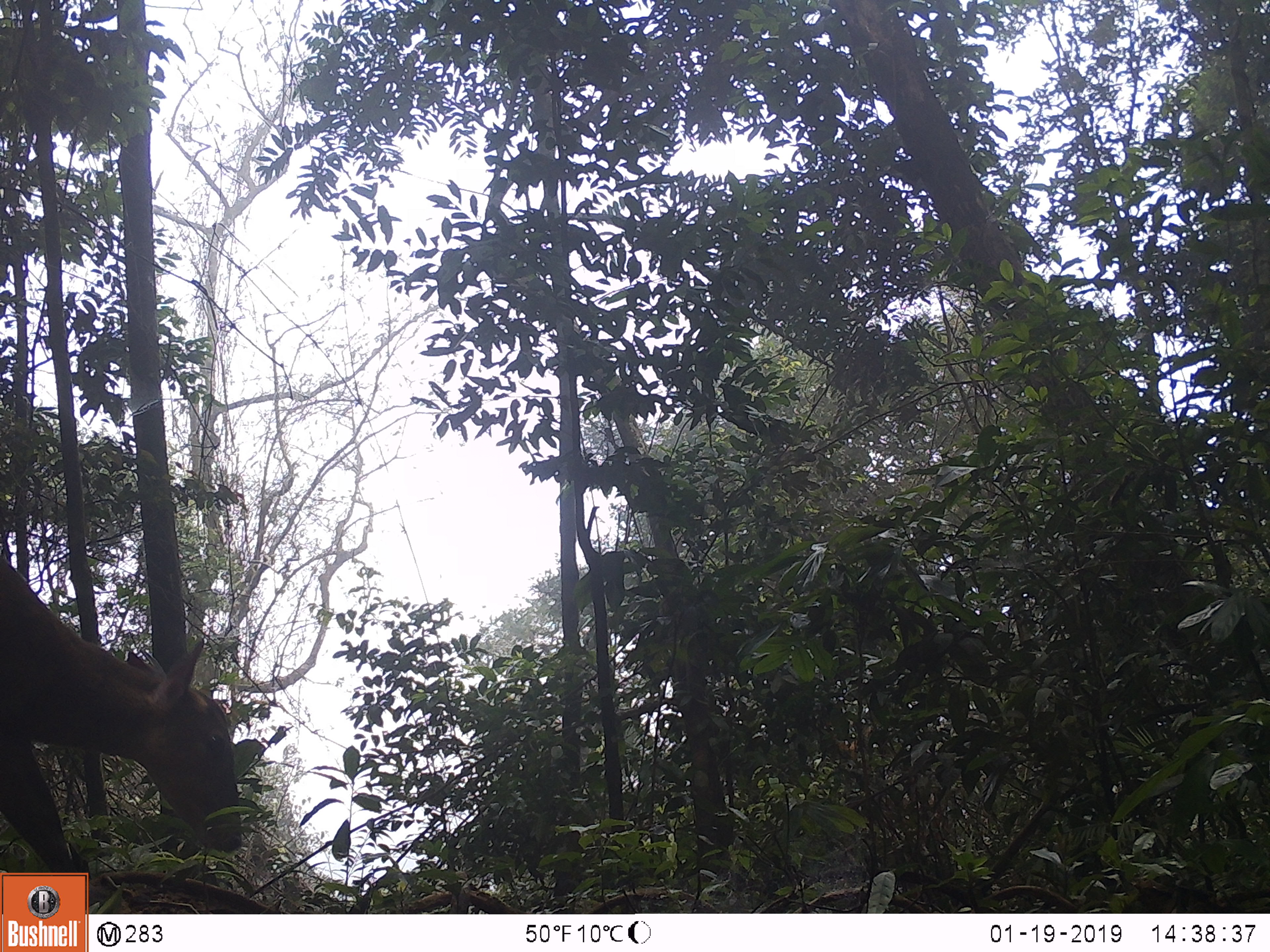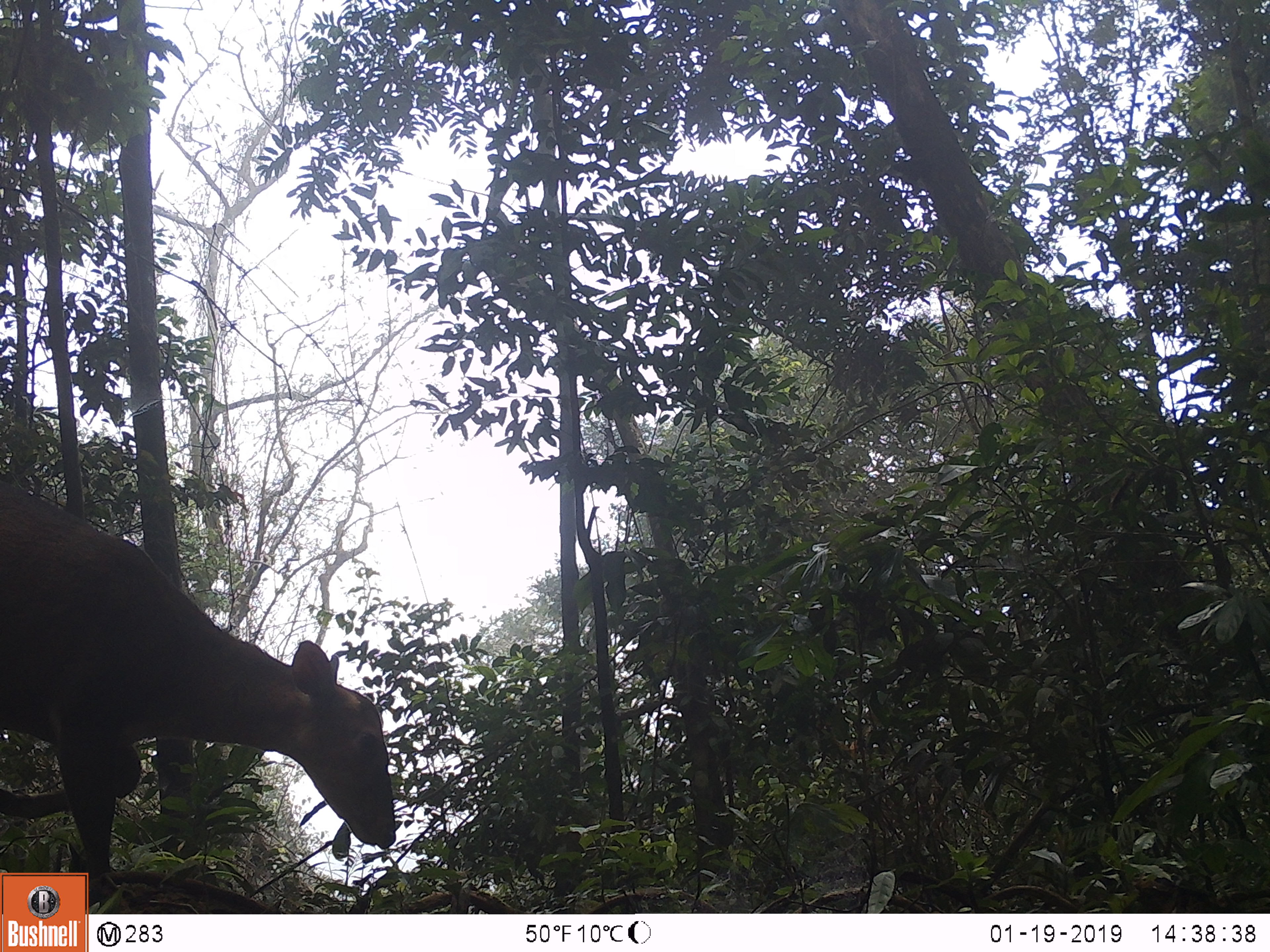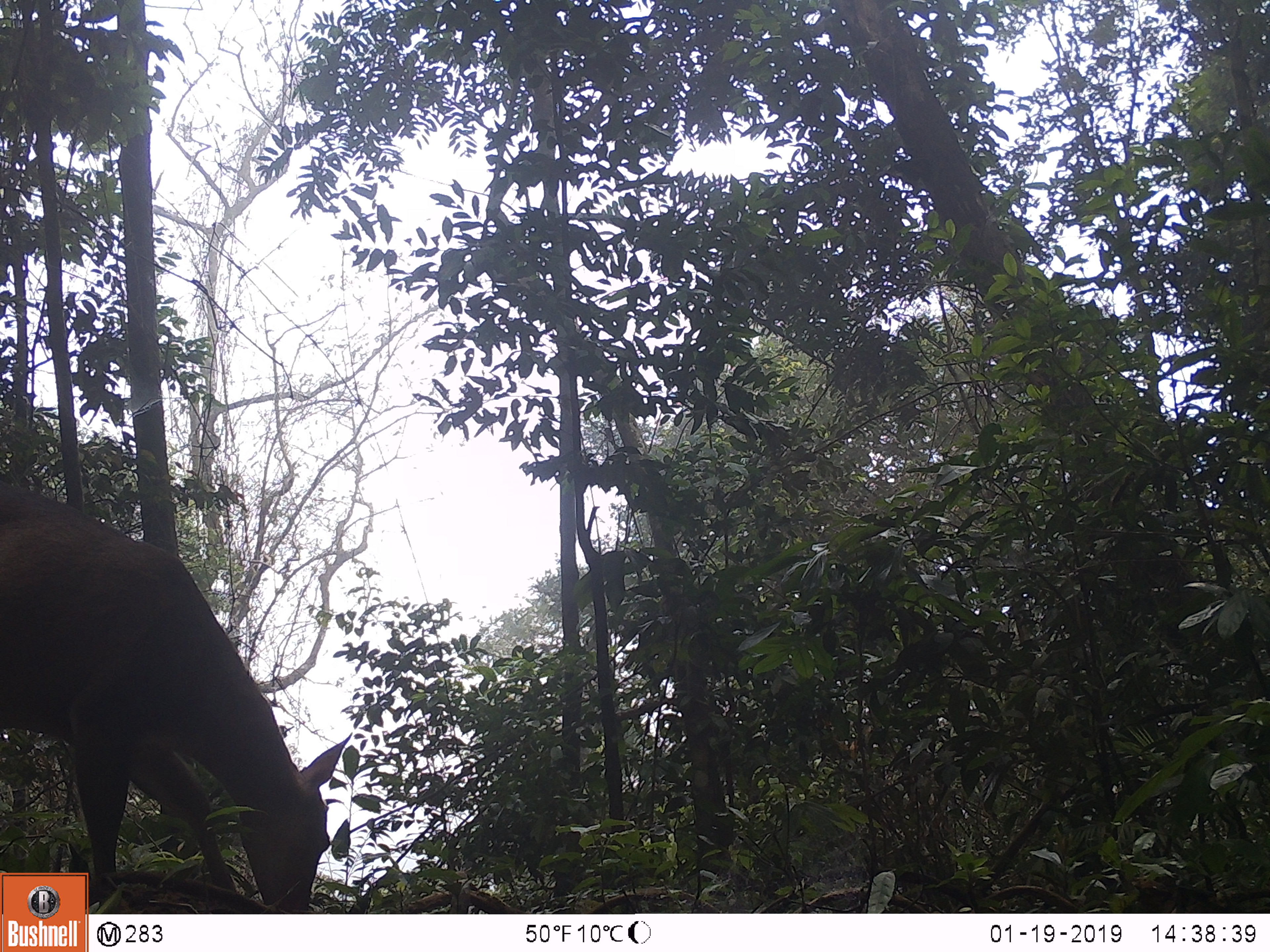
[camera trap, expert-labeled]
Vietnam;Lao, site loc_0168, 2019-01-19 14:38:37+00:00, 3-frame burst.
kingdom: Animalia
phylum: Chordata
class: Mammalia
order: Artiodactyla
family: Cervidae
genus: Muntiacus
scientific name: Muntiacus vuquangensis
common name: large-antlered muntjac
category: large antlered muntjac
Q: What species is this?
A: Large antlered muntjac (large-antlered muntjac) (Muntiacus vuquangensis).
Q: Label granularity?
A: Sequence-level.